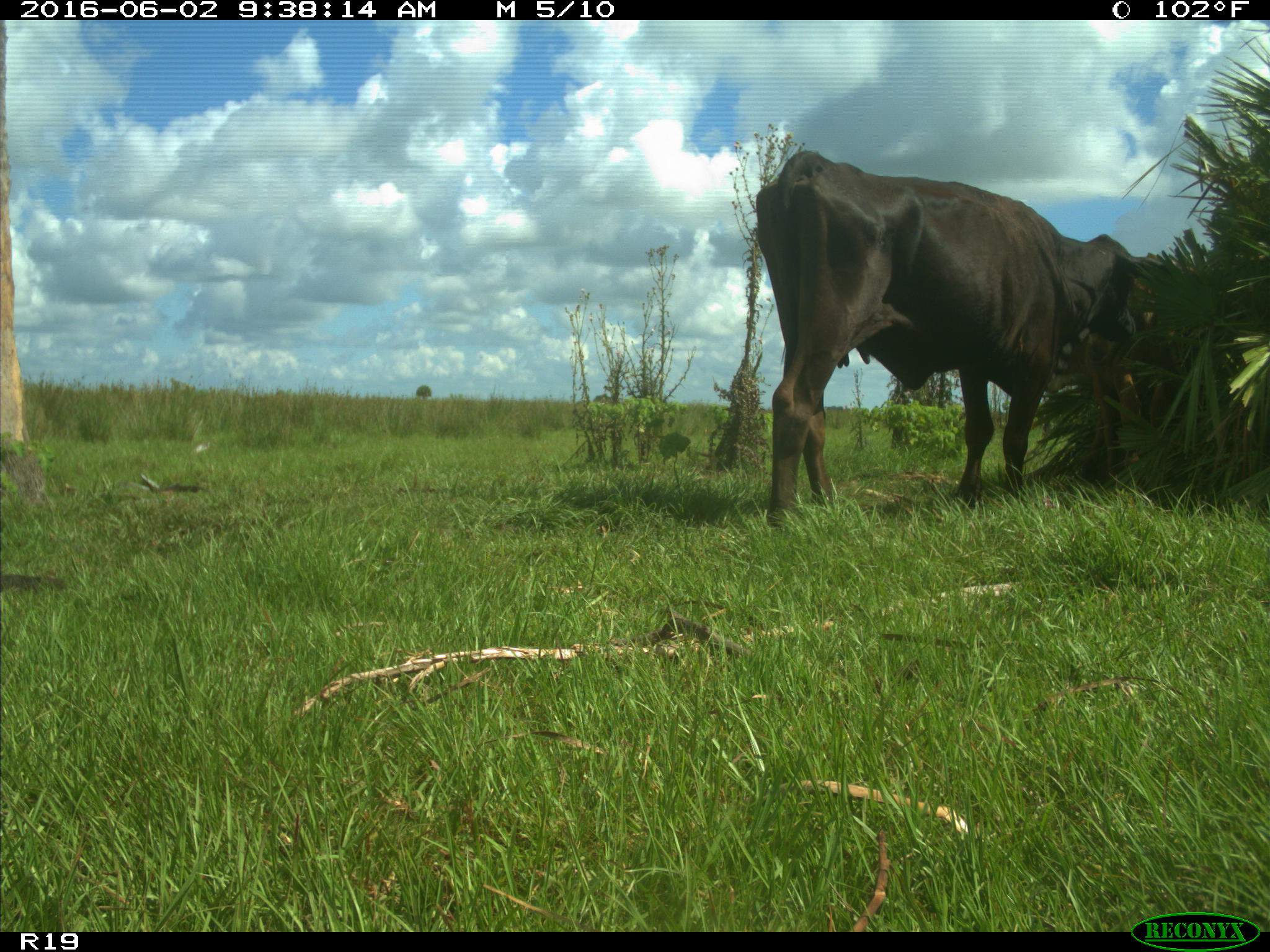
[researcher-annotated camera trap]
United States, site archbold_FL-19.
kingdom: Animalia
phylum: Chordata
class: Mammalia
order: Artiodactyla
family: Bovidae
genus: Bos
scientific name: Bos taurus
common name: domestic cow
Bos taurus (domestic cow).